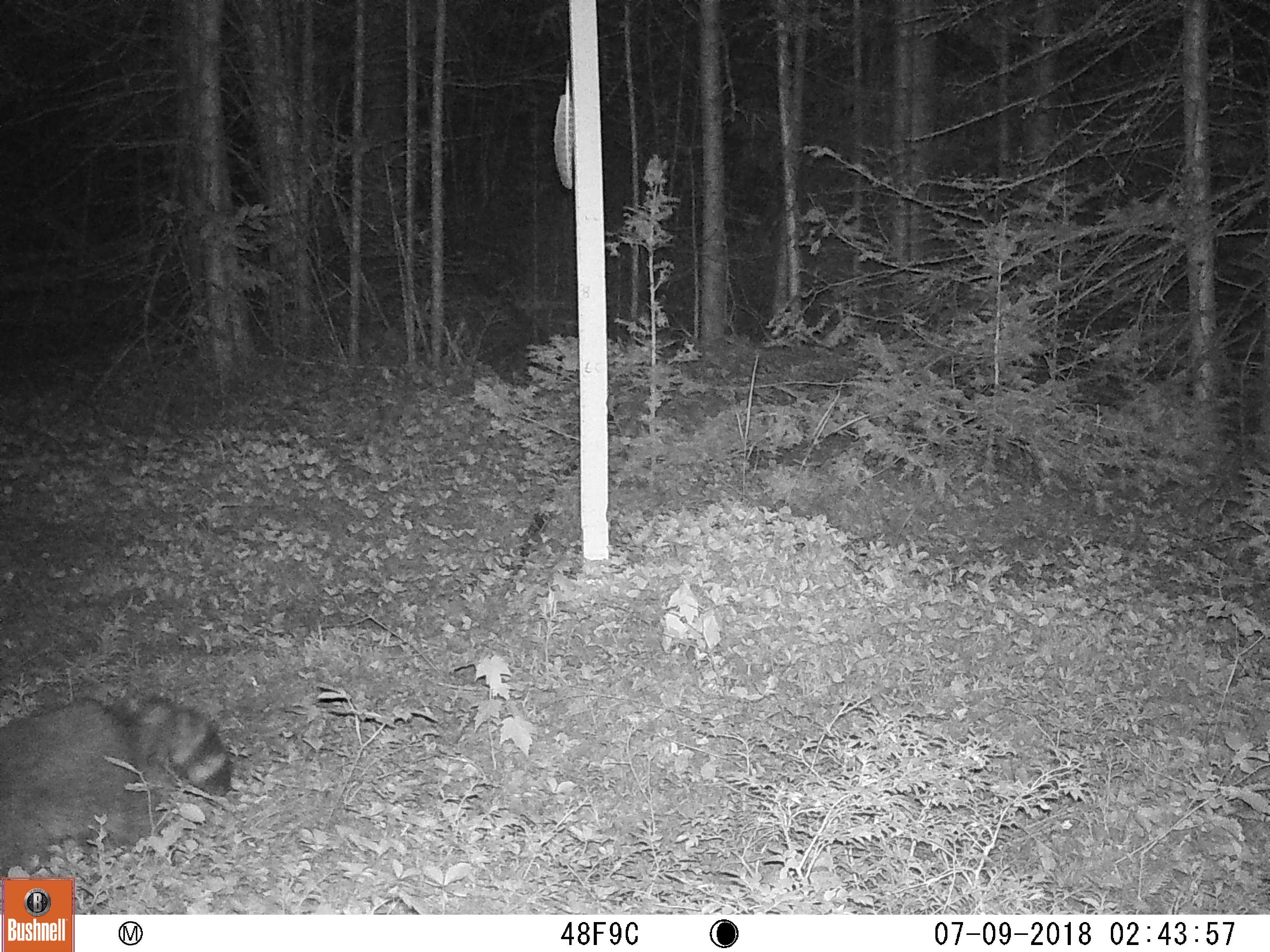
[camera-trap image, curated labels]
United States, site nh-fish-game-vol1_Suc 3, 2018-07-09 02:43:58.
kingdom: Animalia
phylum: Chordata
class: Mammalia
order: Carnivora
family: Procyonidae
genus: Procyon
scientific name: Procyon lotor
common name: raccoon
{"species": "raccoon (Procyon lotor)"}